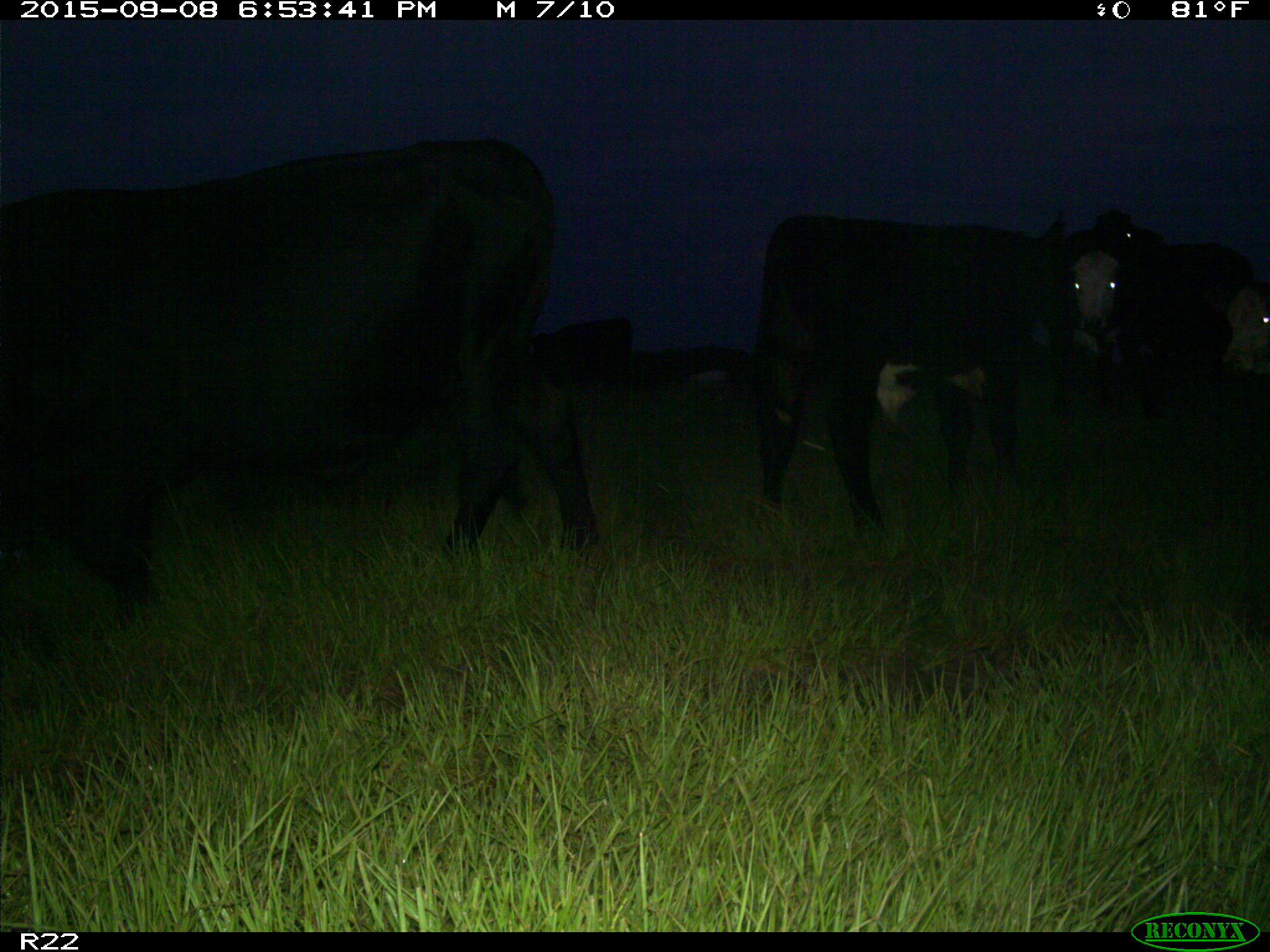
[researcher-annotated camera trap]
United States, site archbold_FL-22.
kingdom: Animalia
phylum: Chordata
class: Mammalia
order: Artiodactyla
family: Bovidae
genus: Bos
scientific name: Bos taurus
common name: domestic cow